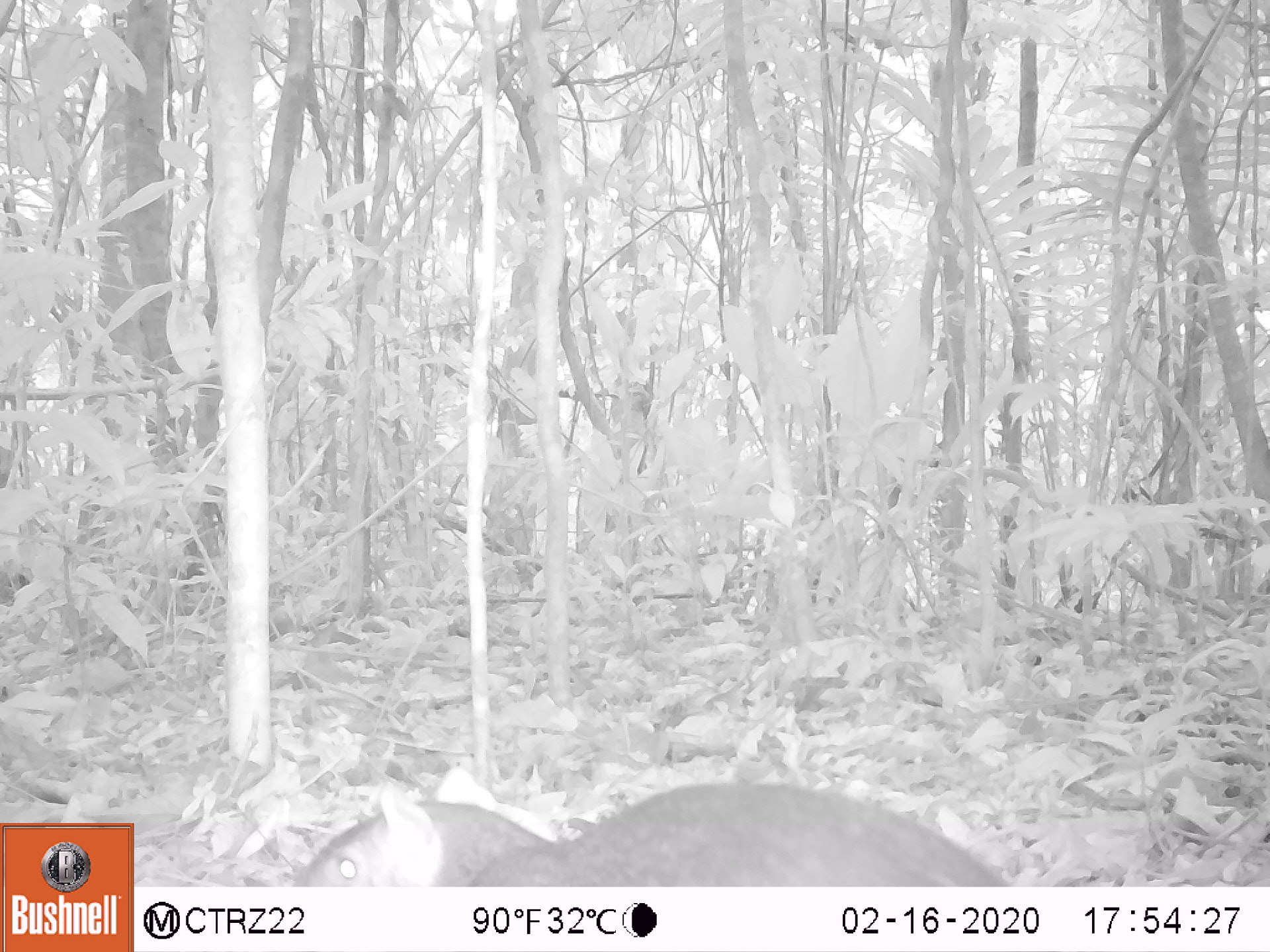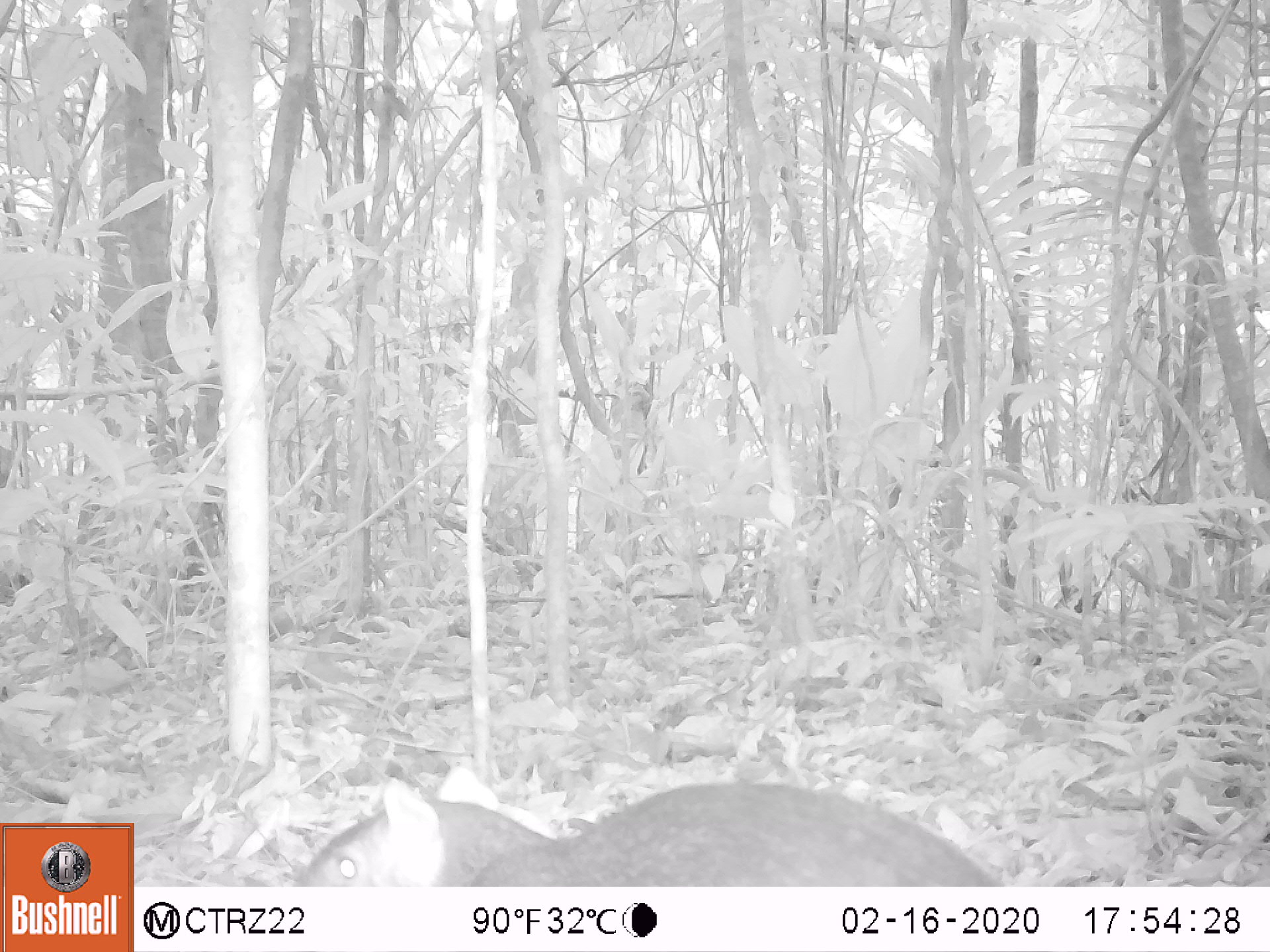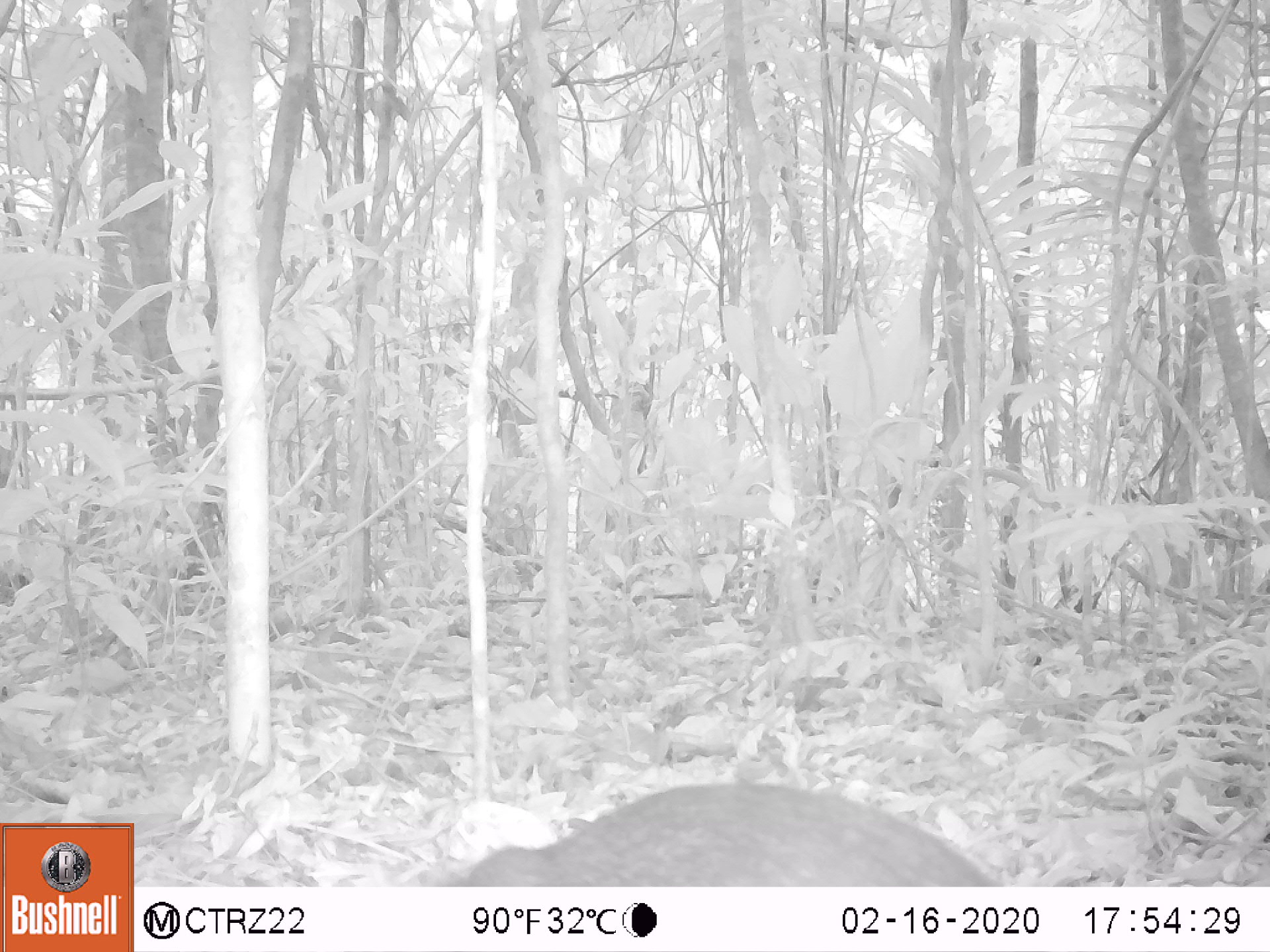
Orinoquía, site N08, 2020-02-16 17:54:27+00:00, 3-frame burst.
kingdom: Animalia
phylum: Chordata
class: Mammalia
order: Rodentia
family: Dasyproctidae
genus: Dasyprocta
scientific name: Dasyprocta fuliginosa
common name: black agouti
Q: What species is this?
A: Black agouti (Dasyprocta fuliginosa).